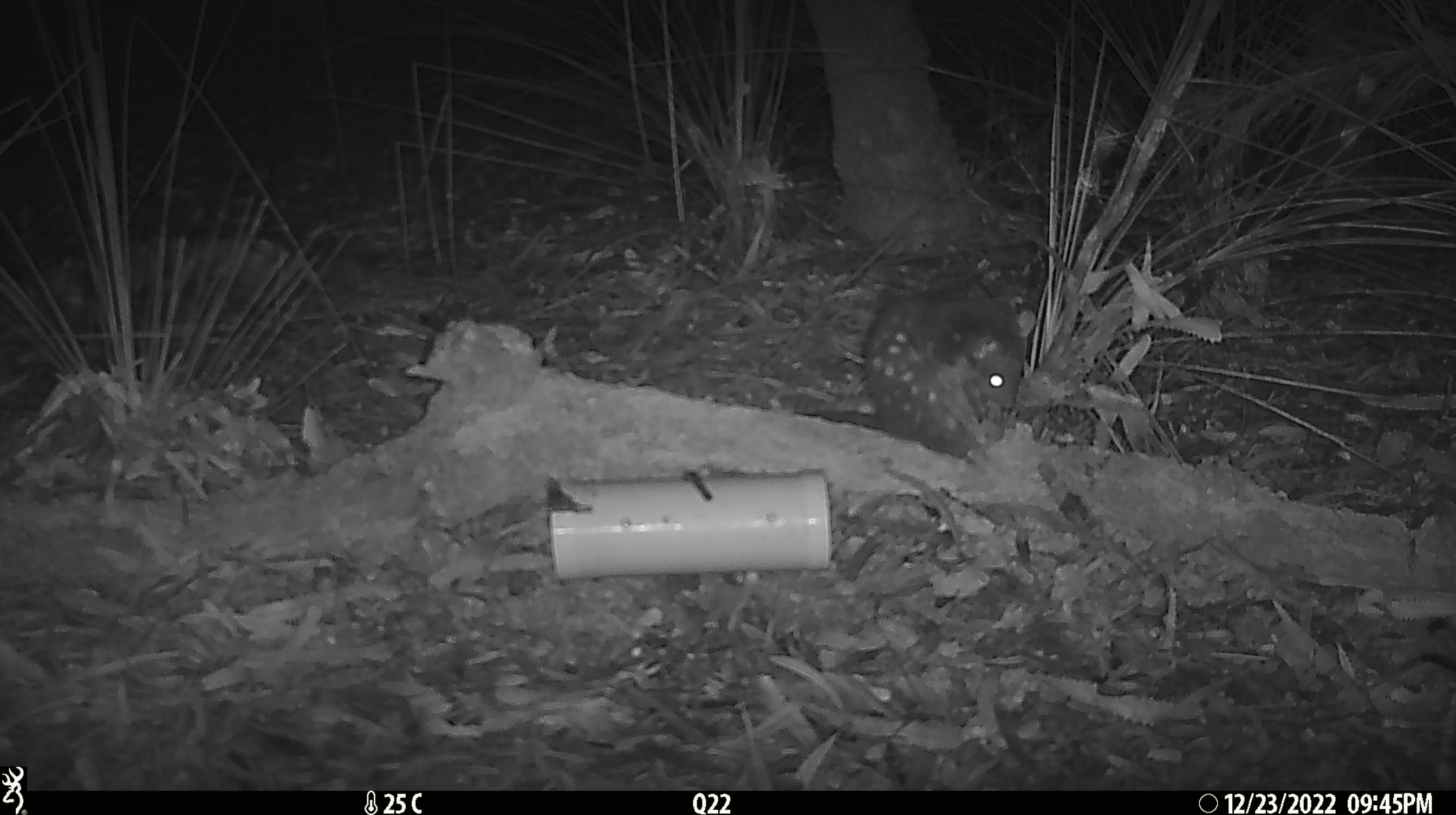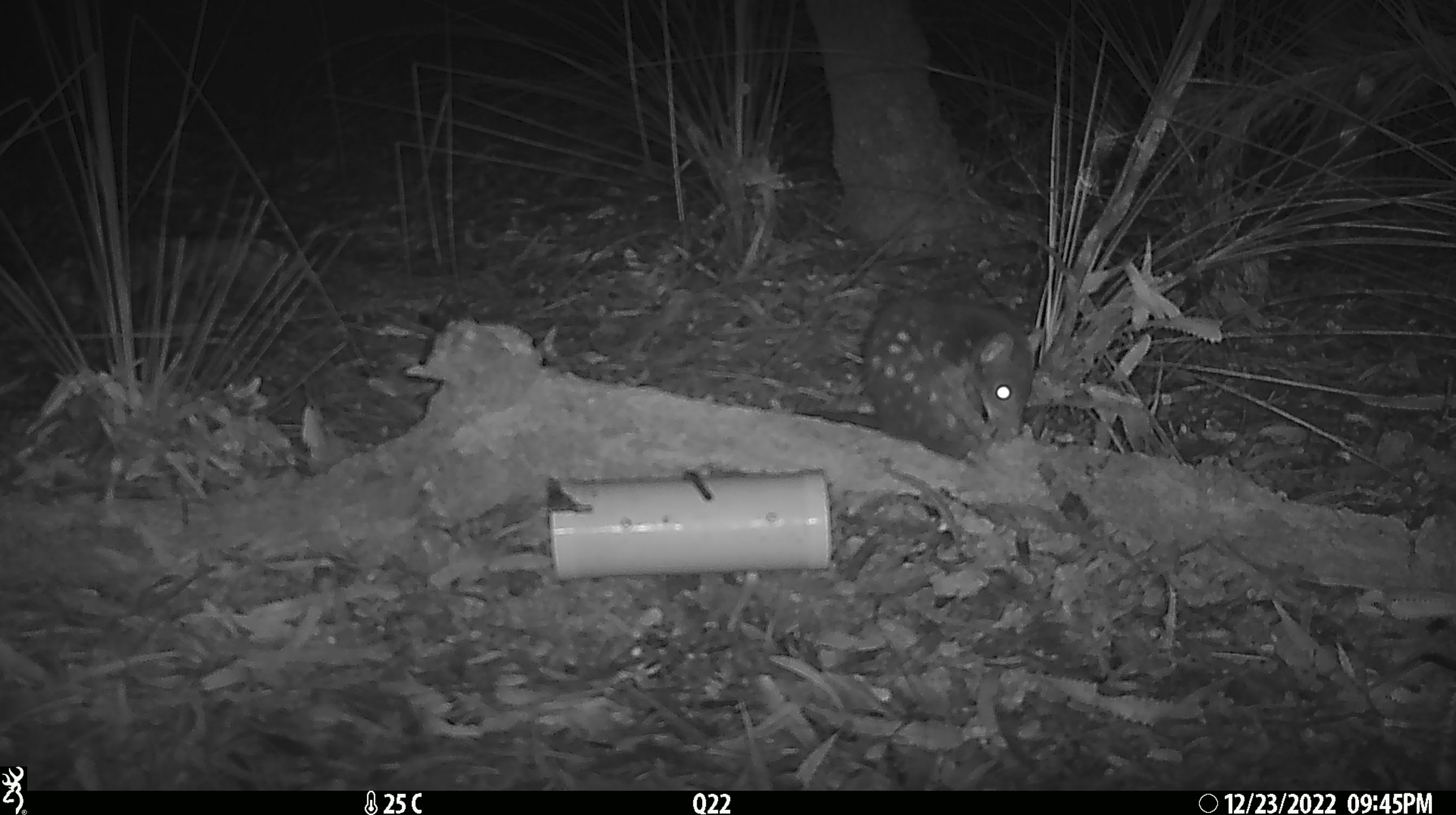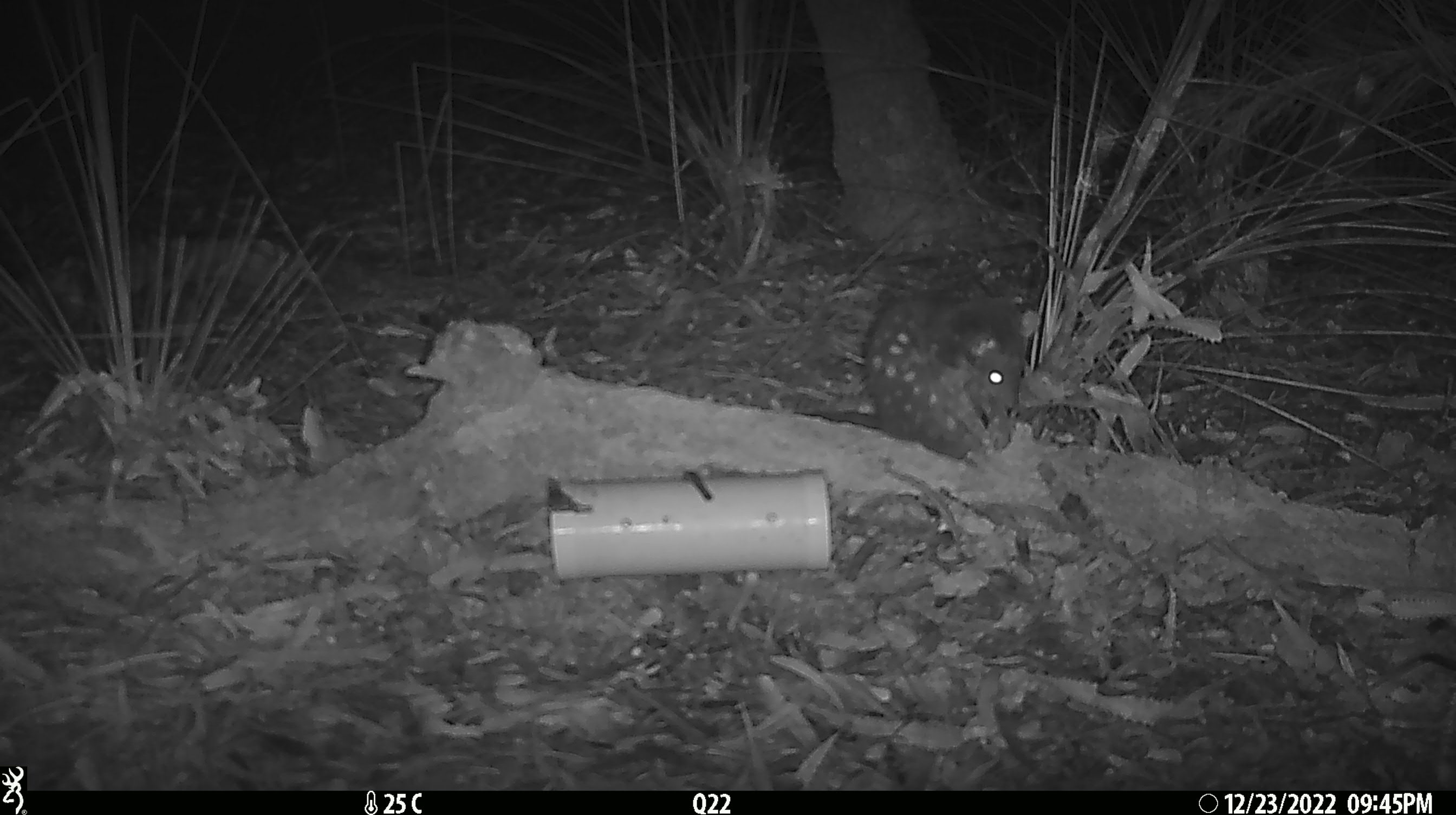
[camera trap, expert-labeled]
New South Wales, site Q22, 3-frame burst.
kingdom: Animalia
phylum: Chordata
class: Mammalia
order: Dasyuromorphia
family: Dasyuridae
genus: Dasyurus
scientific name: Dasyurus maculatus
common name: spotted-tailed quoll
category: quoll